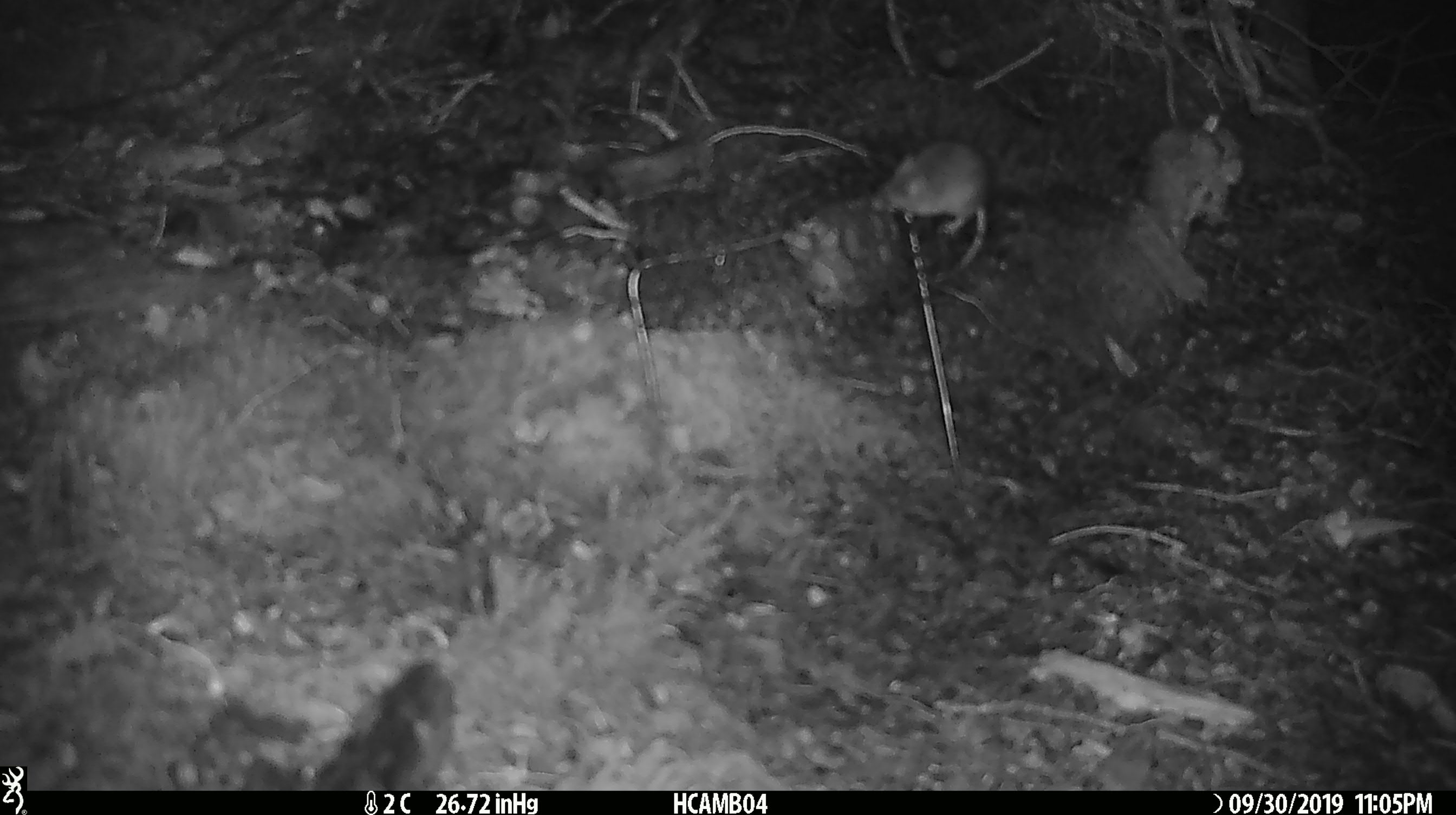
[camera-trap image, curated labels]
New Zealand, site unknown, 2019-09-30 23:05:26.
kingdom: Animalia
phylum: Chordata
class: Mammalia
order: Rodentia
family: Muridae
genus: Mus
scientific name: Mus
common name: mouse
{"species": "mouse (Mus)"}